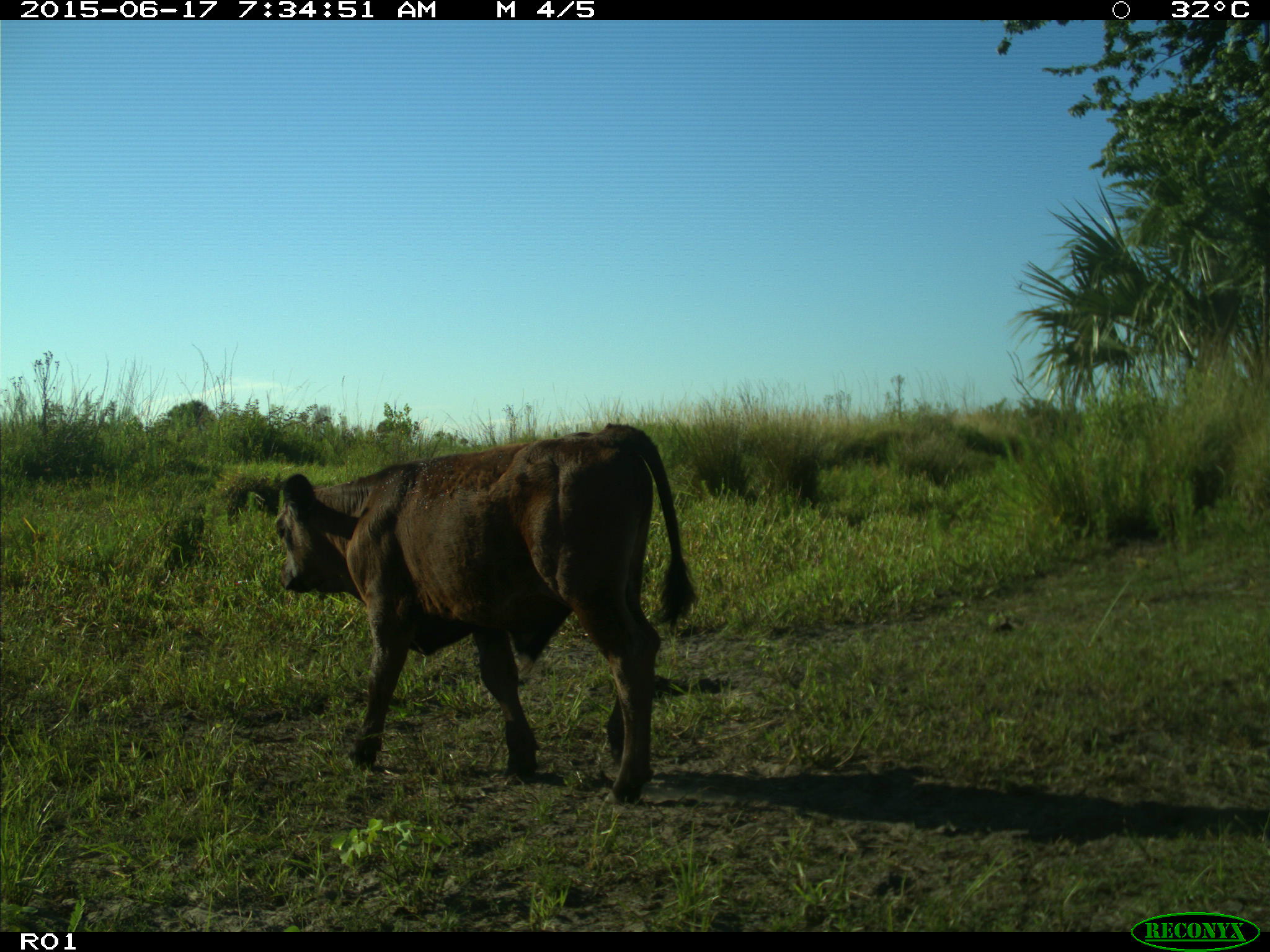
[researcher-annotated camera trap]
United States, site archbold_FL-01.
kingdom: Animalia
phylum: Chordata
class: Mammalia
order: Artiodactyla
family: Bovidae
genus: Bos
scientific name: Bos taurus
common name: domestic cow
Bos taurus (domestic cow).